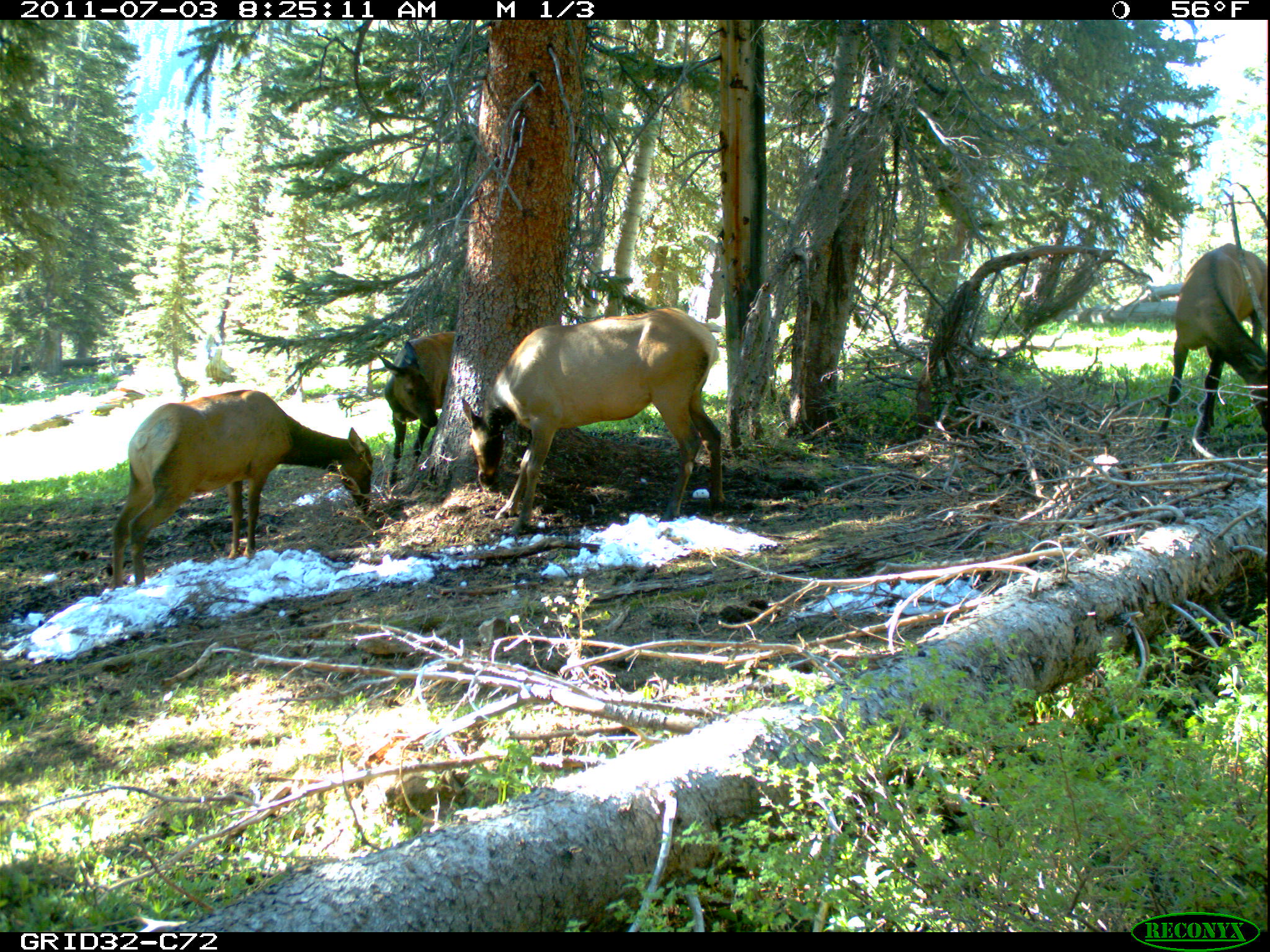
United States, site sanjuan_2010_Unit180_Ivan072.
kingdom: Animalia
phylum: Chordata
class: Mammalia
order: Artiodactyla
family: Cervidae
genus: Cervus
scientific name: Cervus elaphus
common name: red deer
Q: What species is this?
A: Cervus elaphus (red deer).